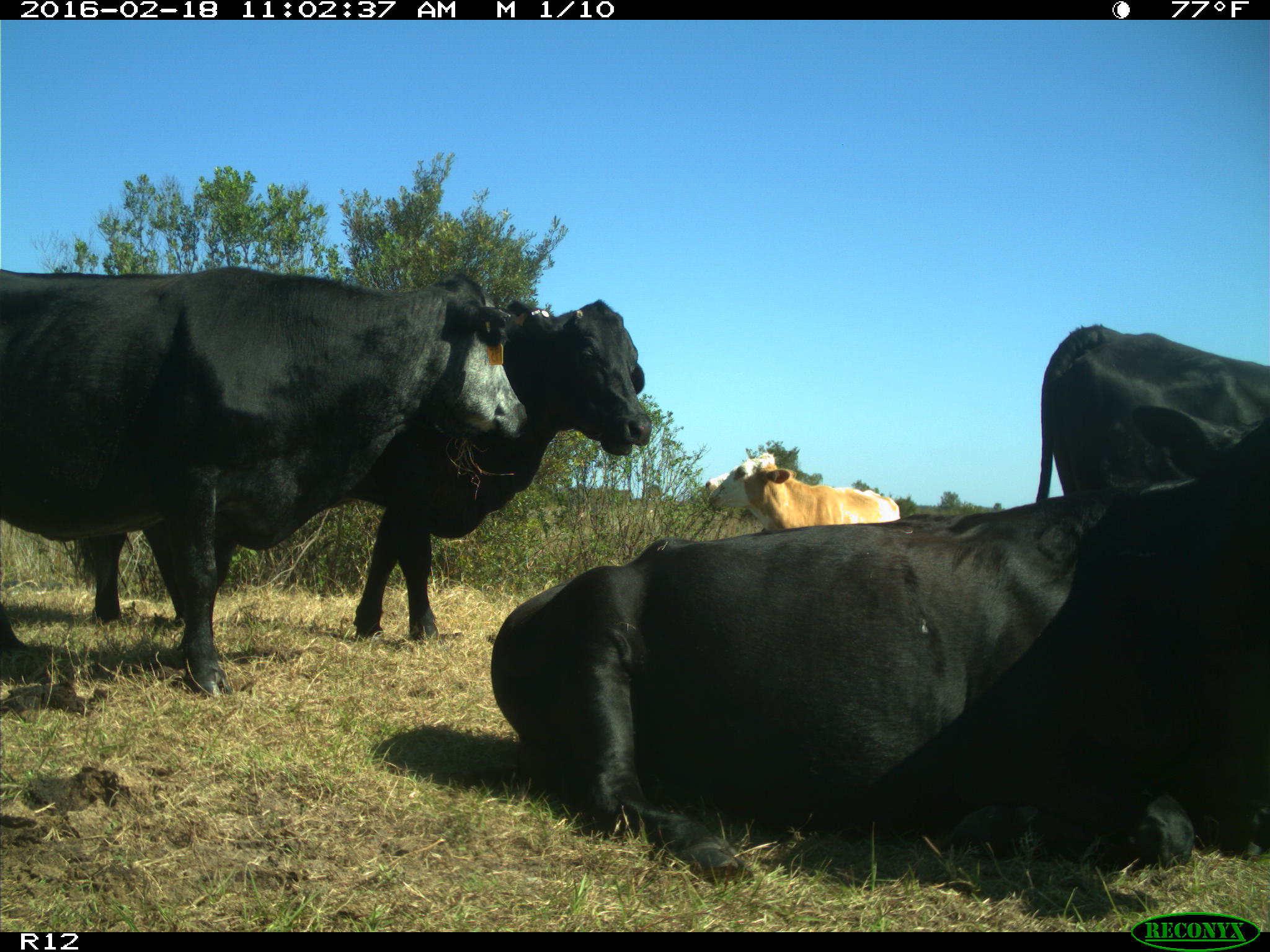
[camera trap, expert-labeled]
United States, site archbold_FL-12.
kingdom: Animalia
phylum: Chordata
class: Mammalia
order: Artiodactyla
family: Bovidae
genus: Bos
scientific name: Bos taurus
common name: domestic cow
Bos taurus (domestic cow).